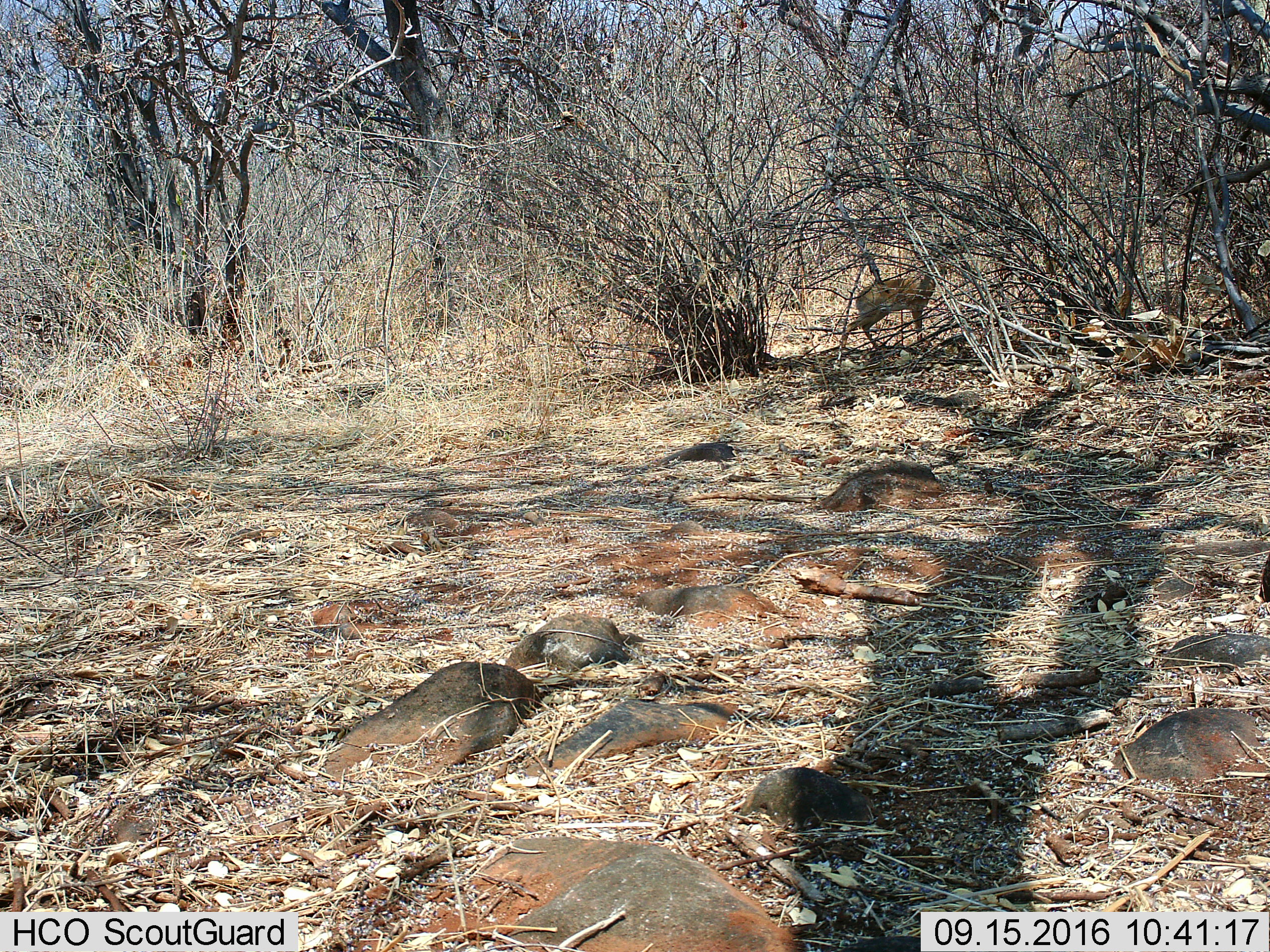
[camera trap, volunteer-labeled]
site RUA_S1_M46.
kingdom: Animalia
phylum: Chordata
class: Mammalia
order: Artiodactyla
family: Bovidae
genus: Madoqua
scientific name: Madoqua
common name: dik-dik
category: dikdik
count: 1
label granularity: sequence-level